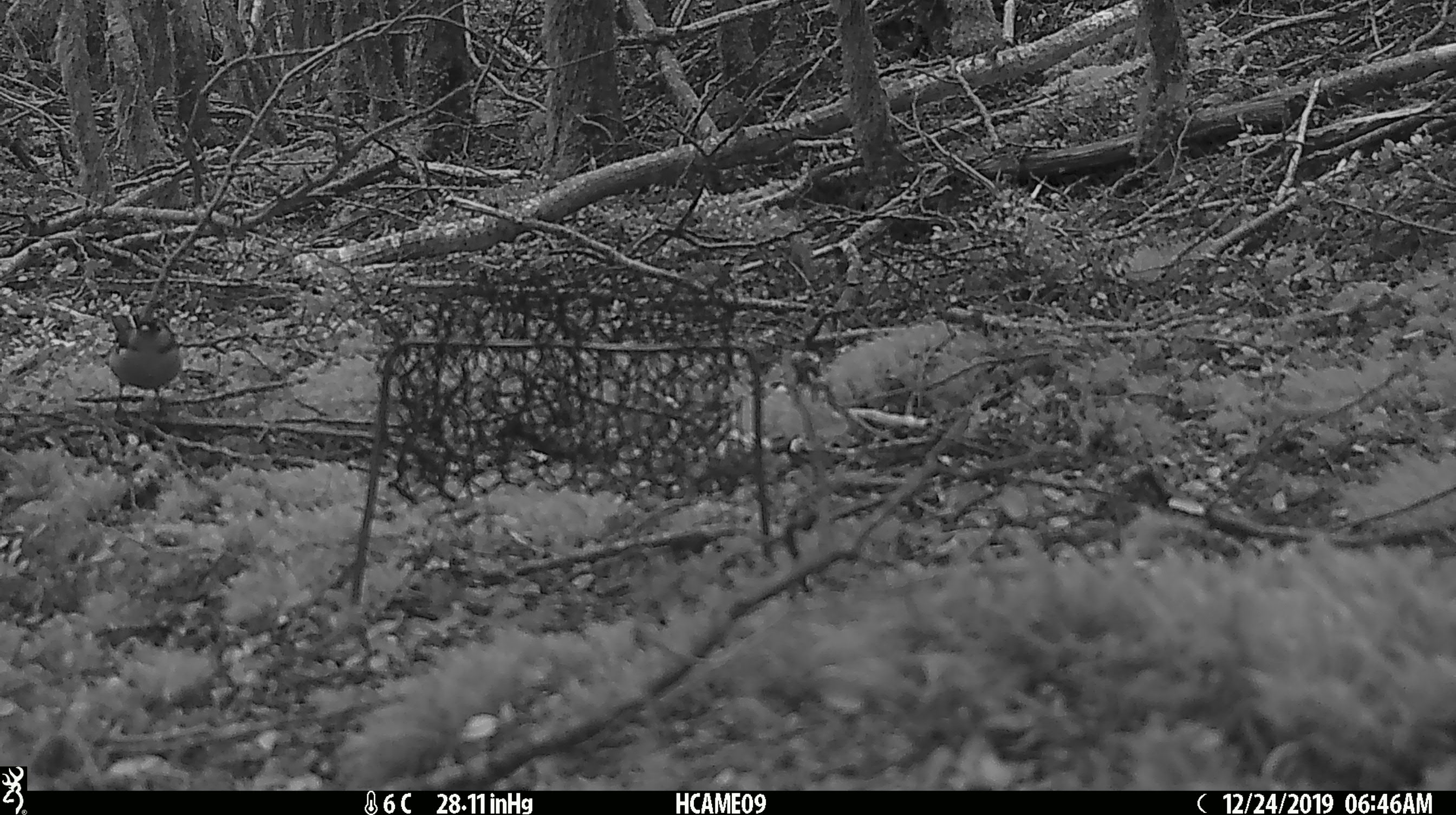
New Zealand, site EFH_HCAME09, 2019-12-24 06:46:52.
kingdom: Animalia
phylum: Chordata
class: Aves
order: Passeriformes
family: Fringillidae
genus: Fringilla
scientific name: Fringilla coelebs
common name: common chaffinch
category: chaffinch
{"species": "chaffinch (common chaffinch) (Fringilla coelebs)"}